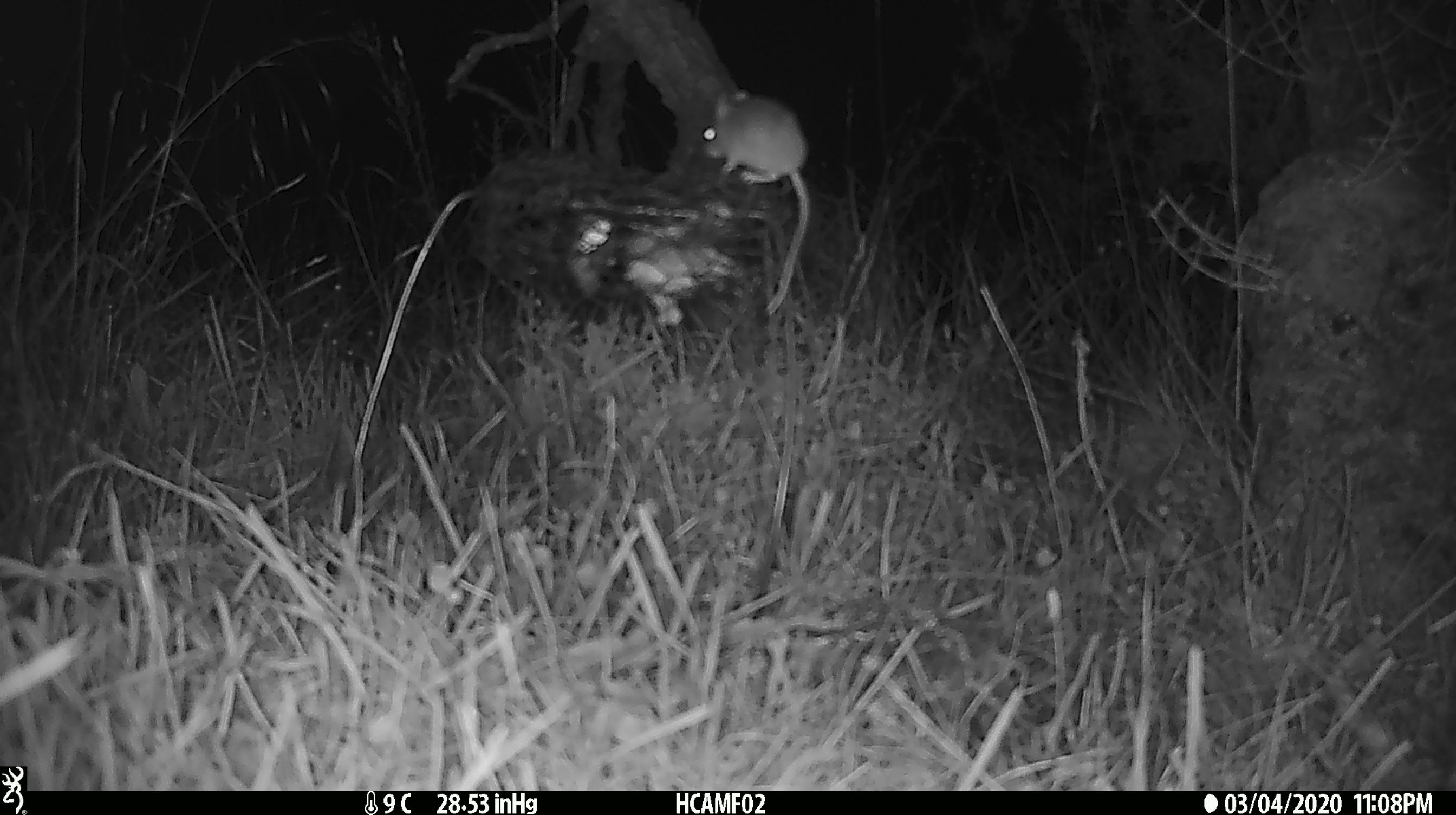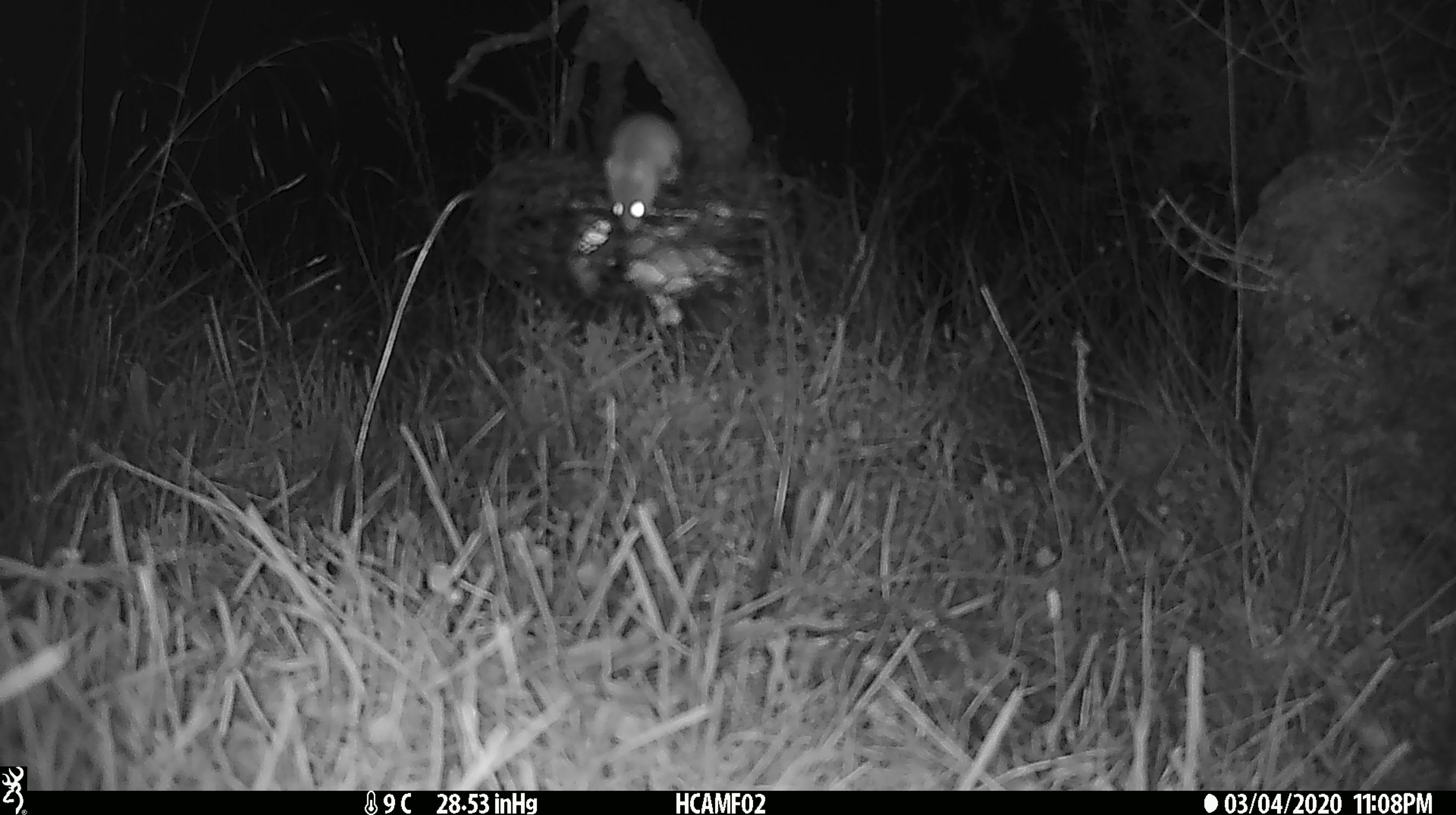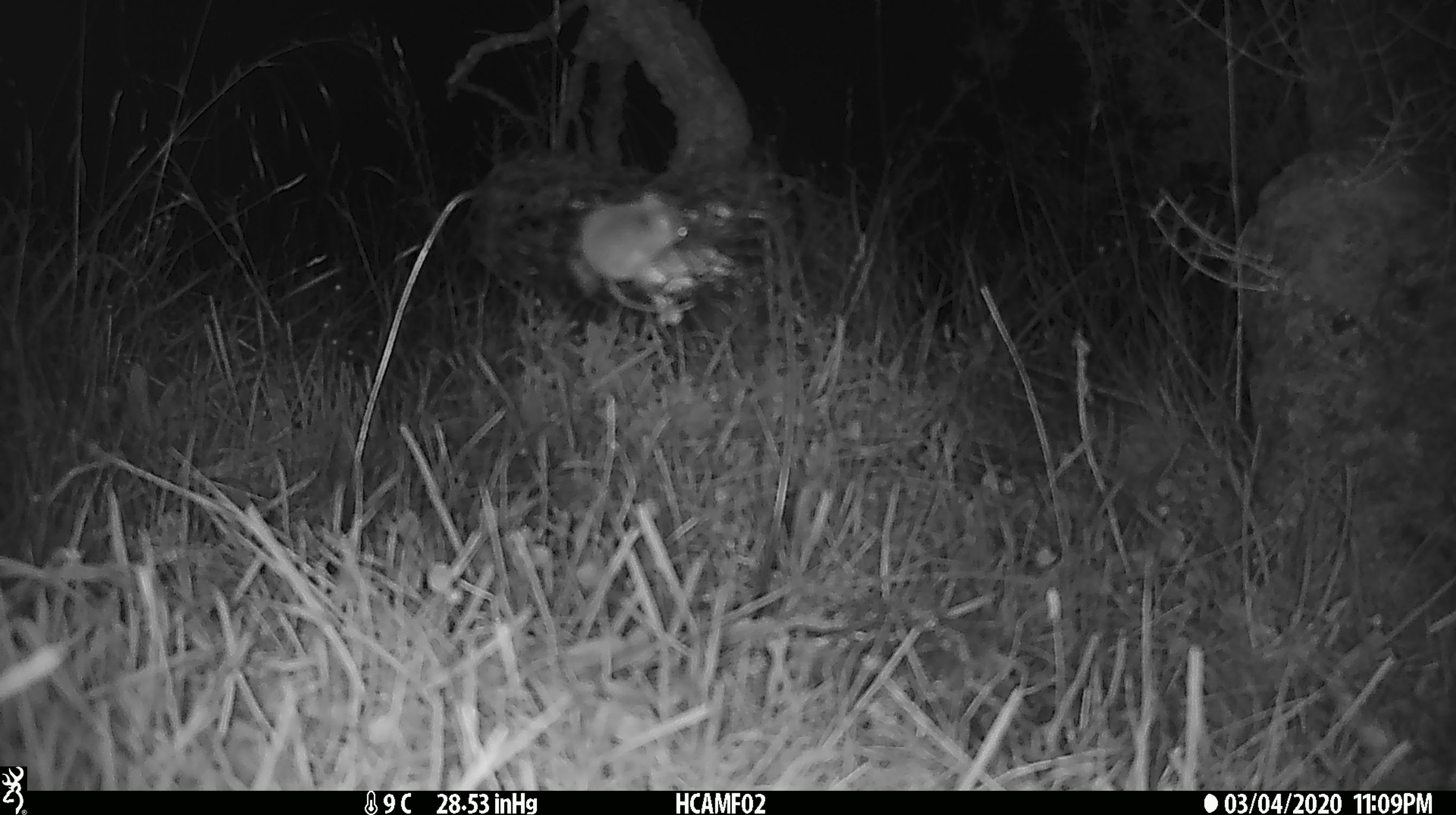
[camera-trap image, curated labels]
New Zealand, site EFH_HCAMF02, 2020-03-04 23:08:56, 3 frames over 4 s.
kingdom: Animalia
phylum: Chordata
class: Mammalia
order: Rodentia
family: Muridae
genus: Mus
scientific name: Mus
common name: mouse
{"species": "mouse (Mus)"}